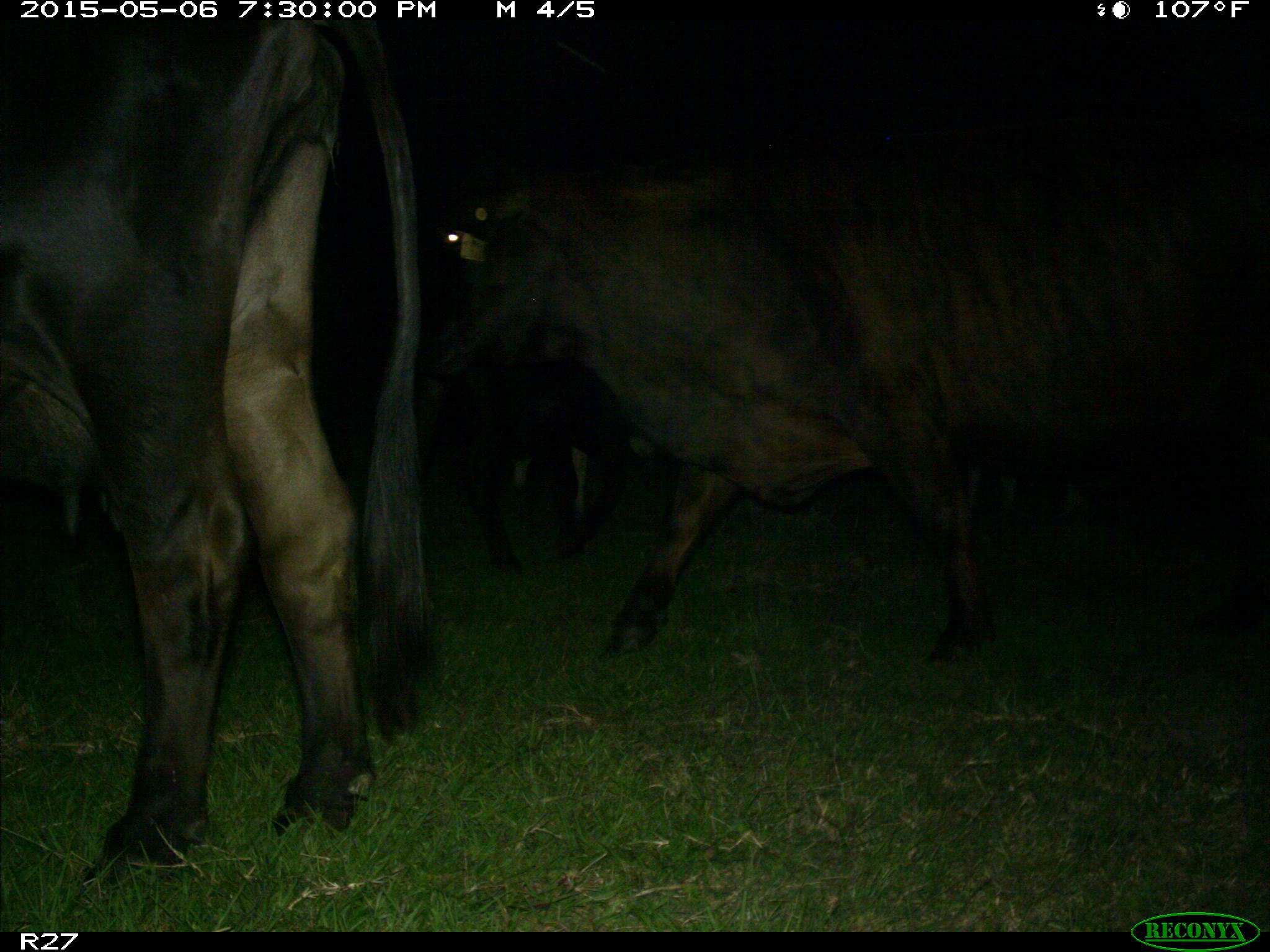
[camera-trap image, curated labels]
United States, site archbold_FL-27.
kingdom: Animalia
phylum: Chordata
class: Mammalia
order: Artiodactyla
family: Bovidae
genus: Bos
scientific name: Bos taurus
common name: domestic cow